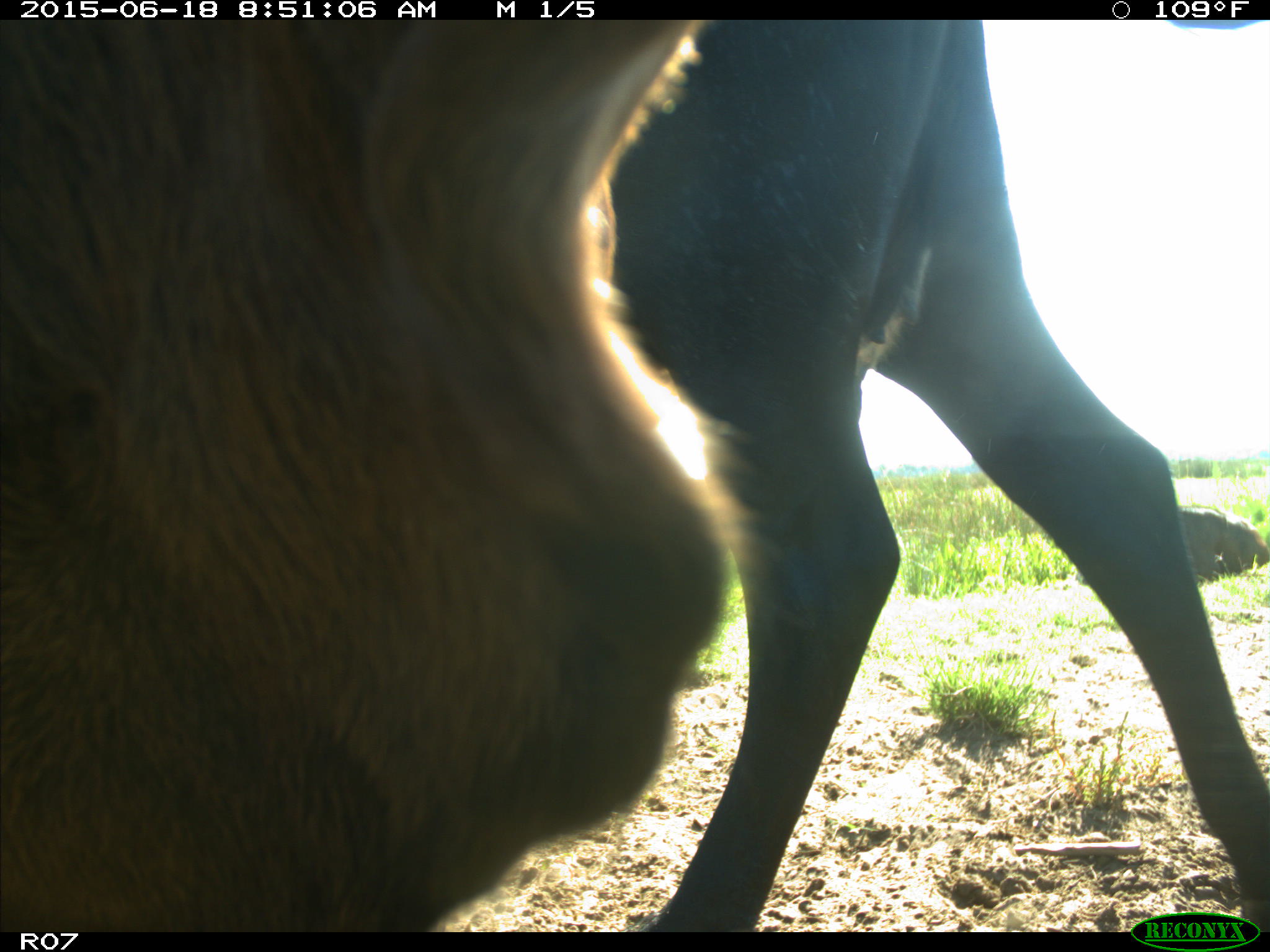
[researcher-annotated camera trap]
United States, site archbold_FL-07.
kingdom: Animalia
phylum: Chordata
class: Mammalia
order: Artiodactyla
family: Bovidae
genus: Bos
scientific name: Bos taurus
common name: domestic cow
Bos taurus (domestic cow).